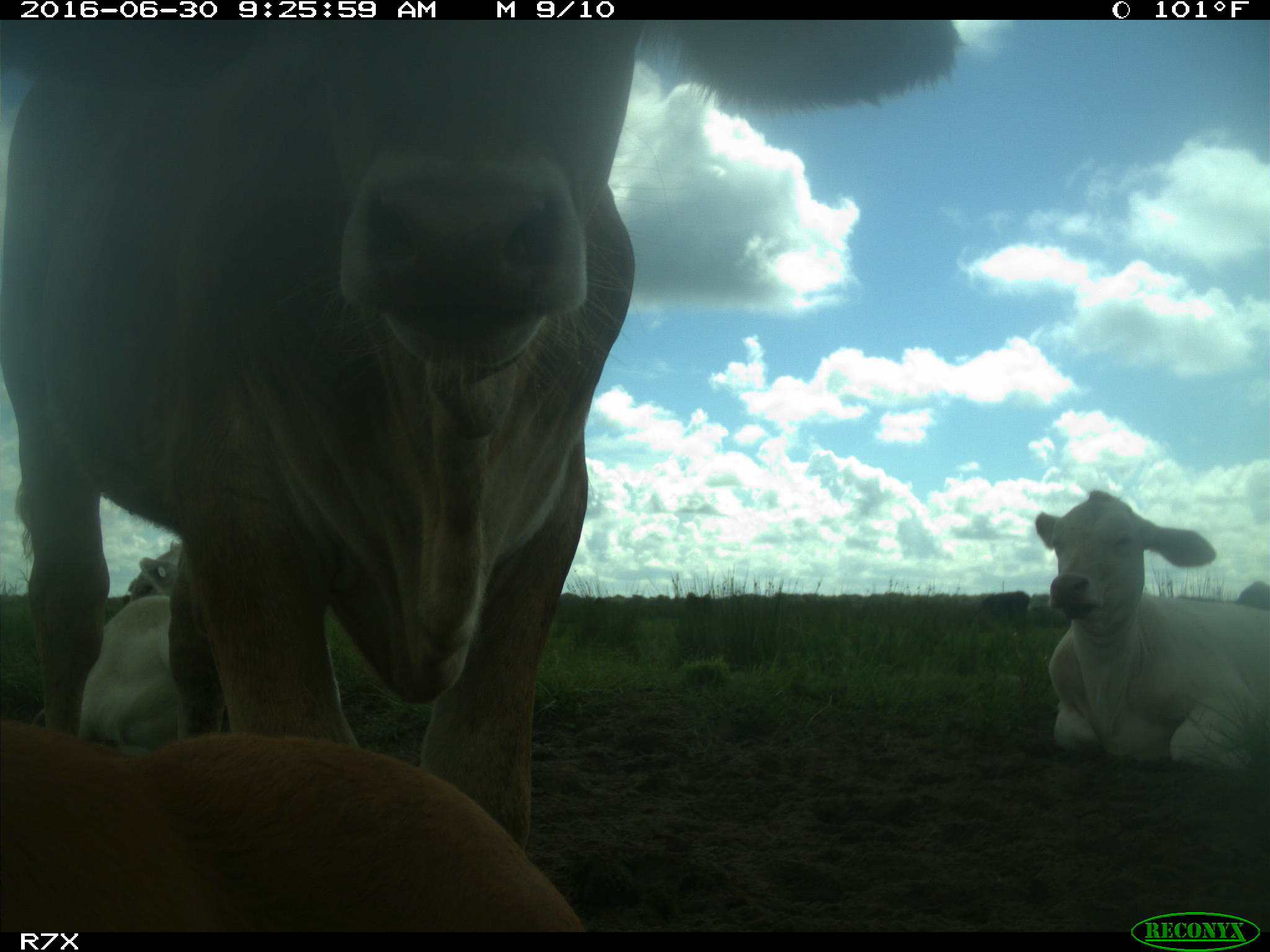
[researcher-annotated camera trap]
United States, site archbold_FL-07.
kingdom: Animalia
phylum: Chordata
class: Mammalia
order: Artiodactyla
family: Bovidae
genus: Bos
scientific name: Bos taurus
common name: domestic cow